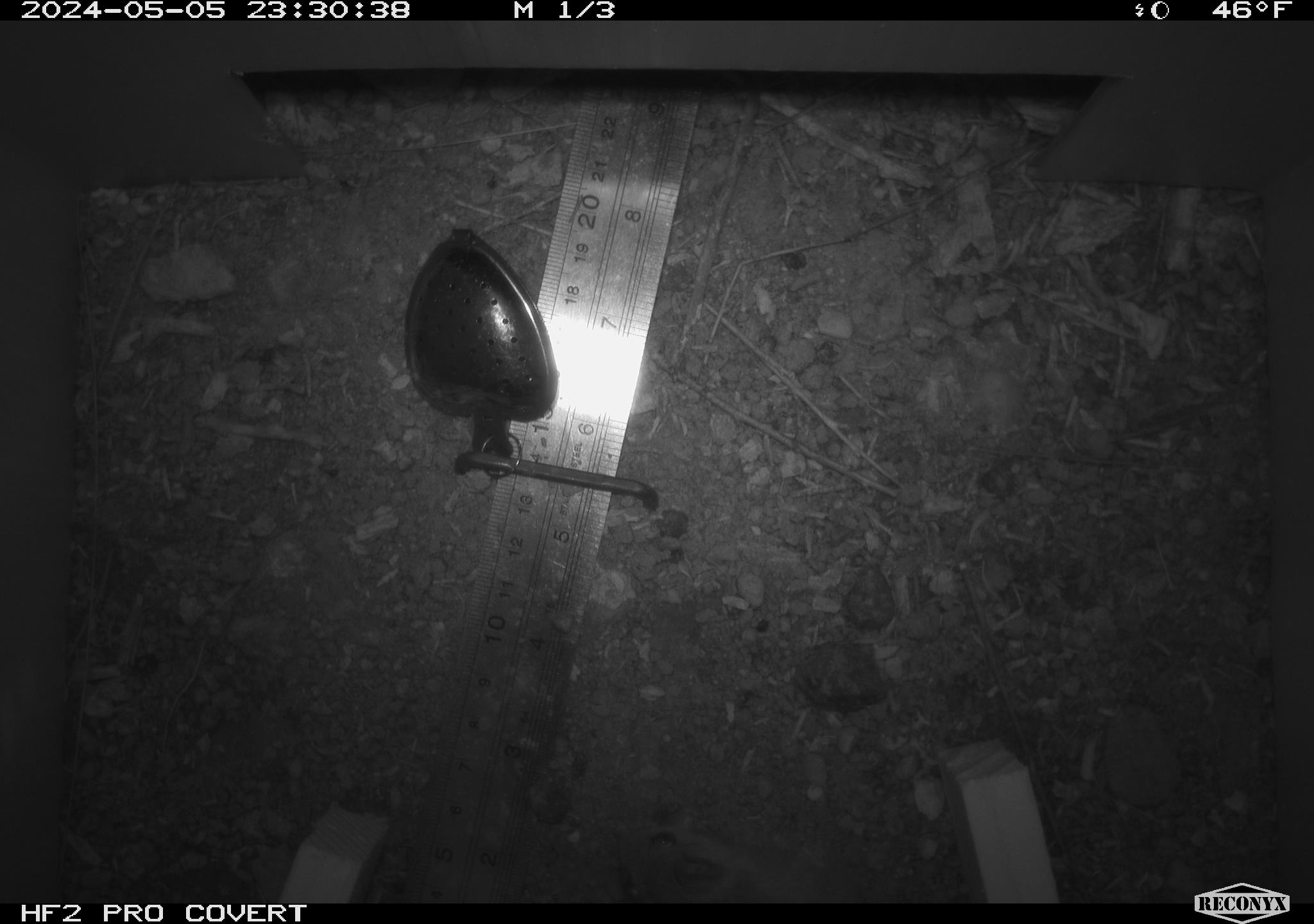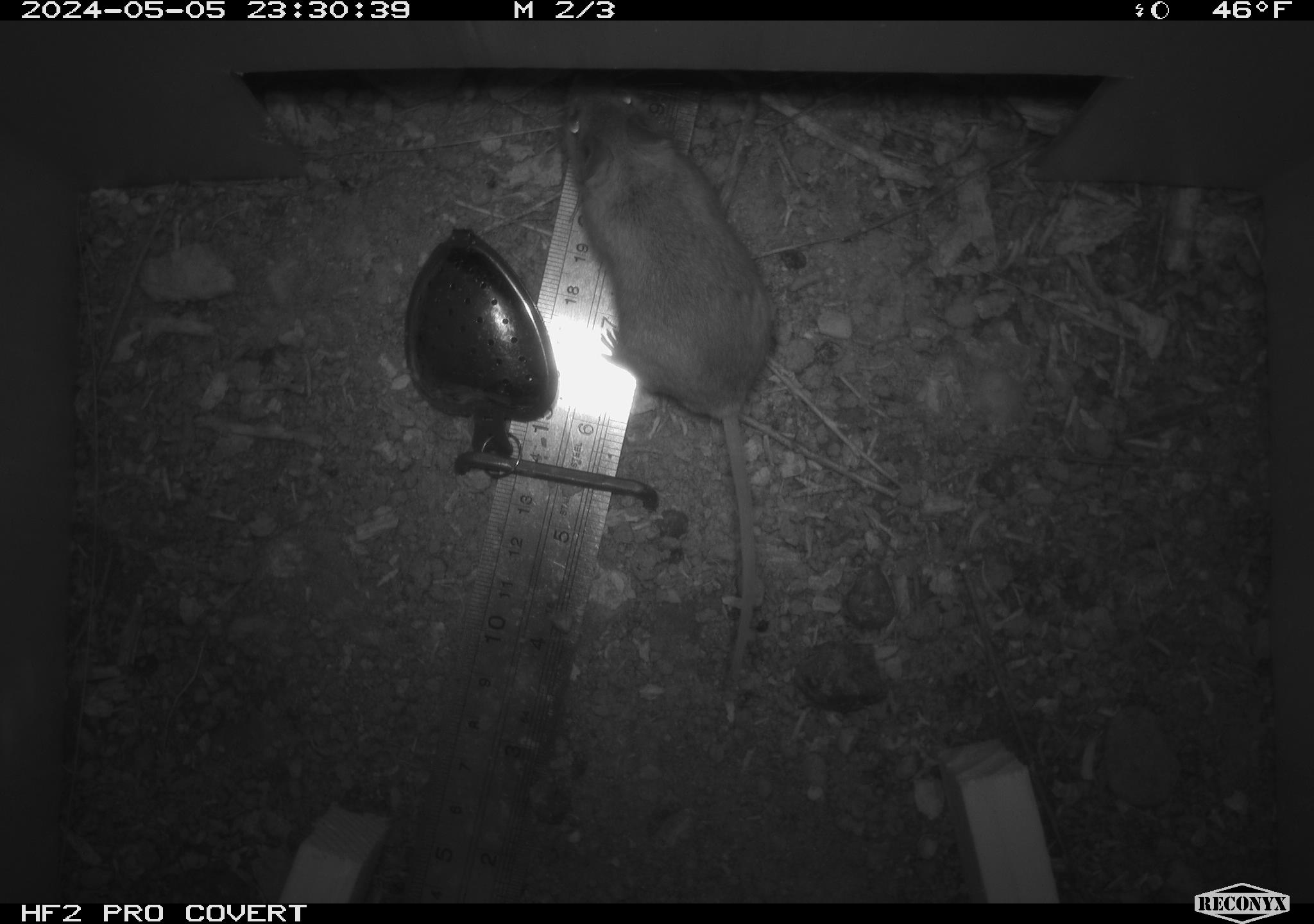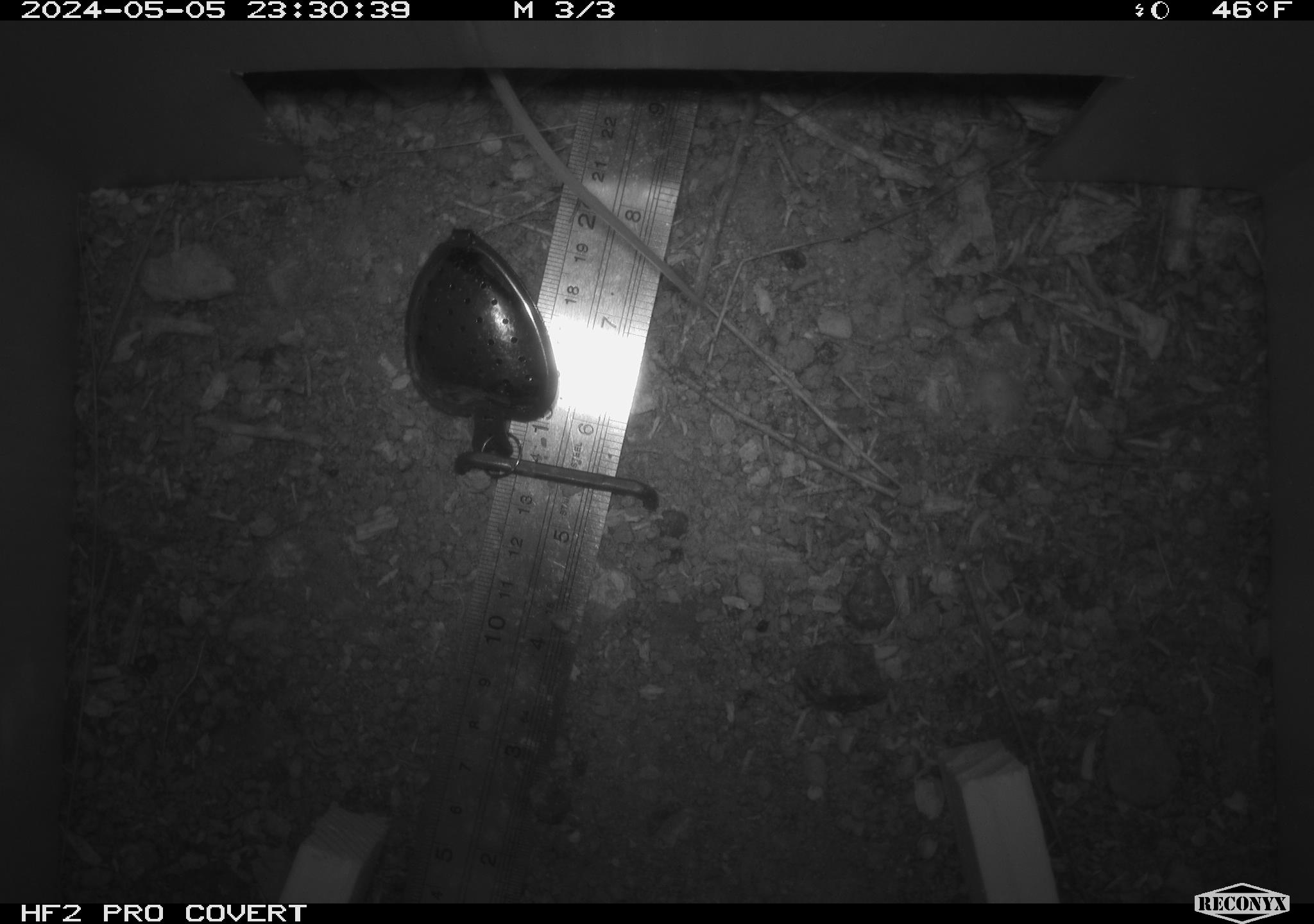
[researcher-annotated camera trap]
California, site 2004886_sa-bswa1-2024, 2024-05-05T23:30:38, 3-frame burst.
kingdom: Animalia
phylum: Chordata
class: Mammalia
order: Rodentia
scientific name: Rodentia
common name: mouse species